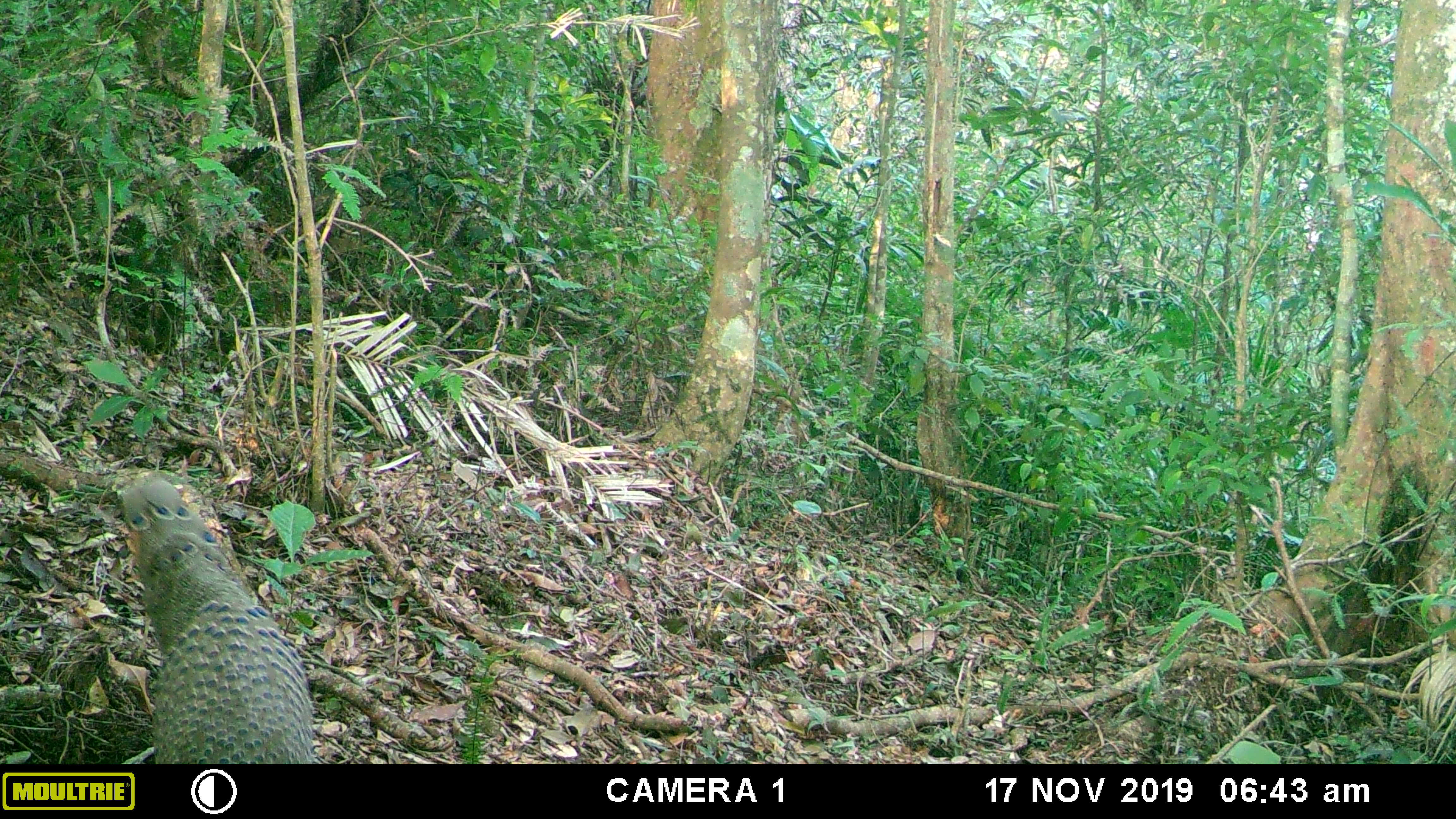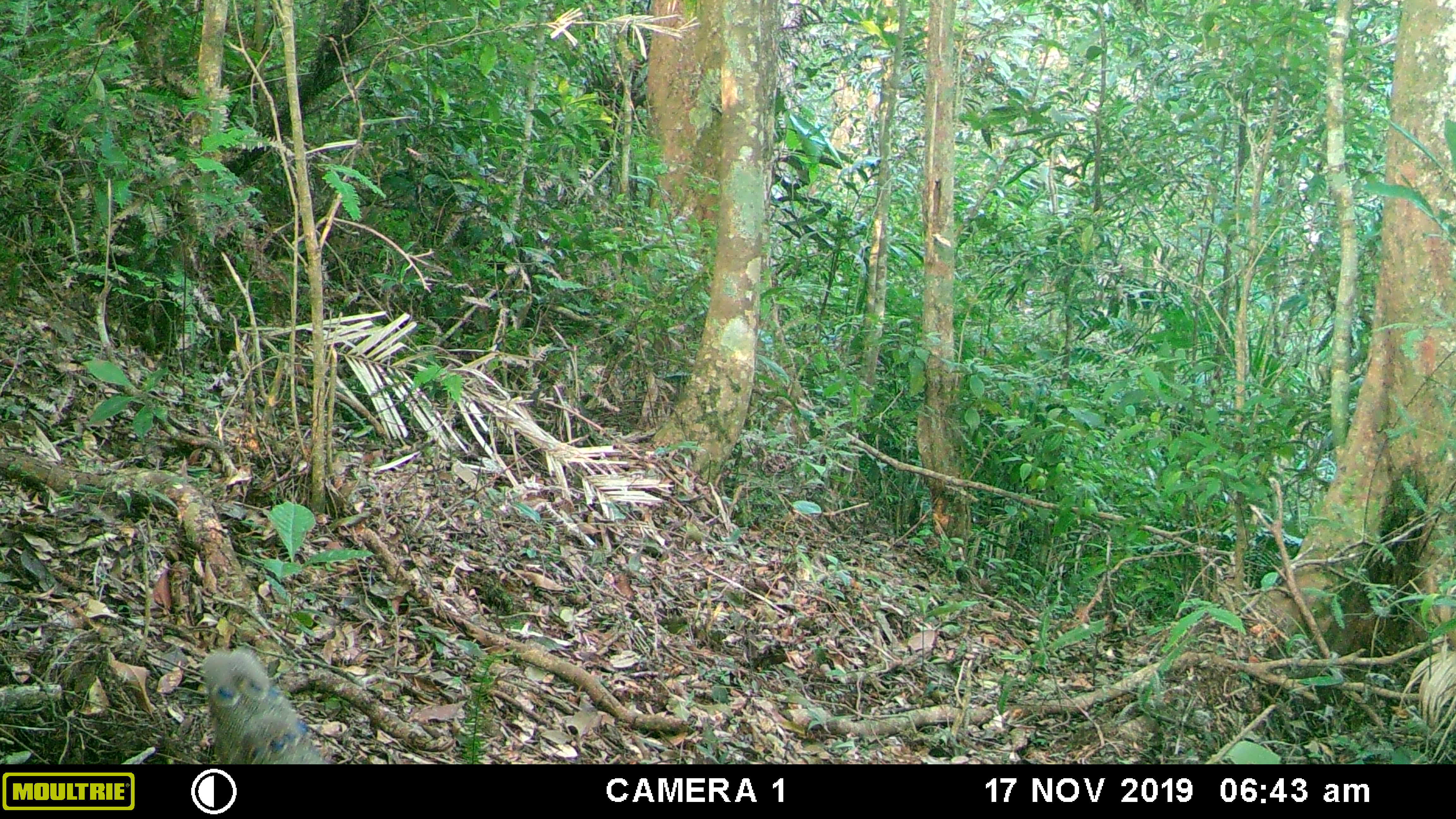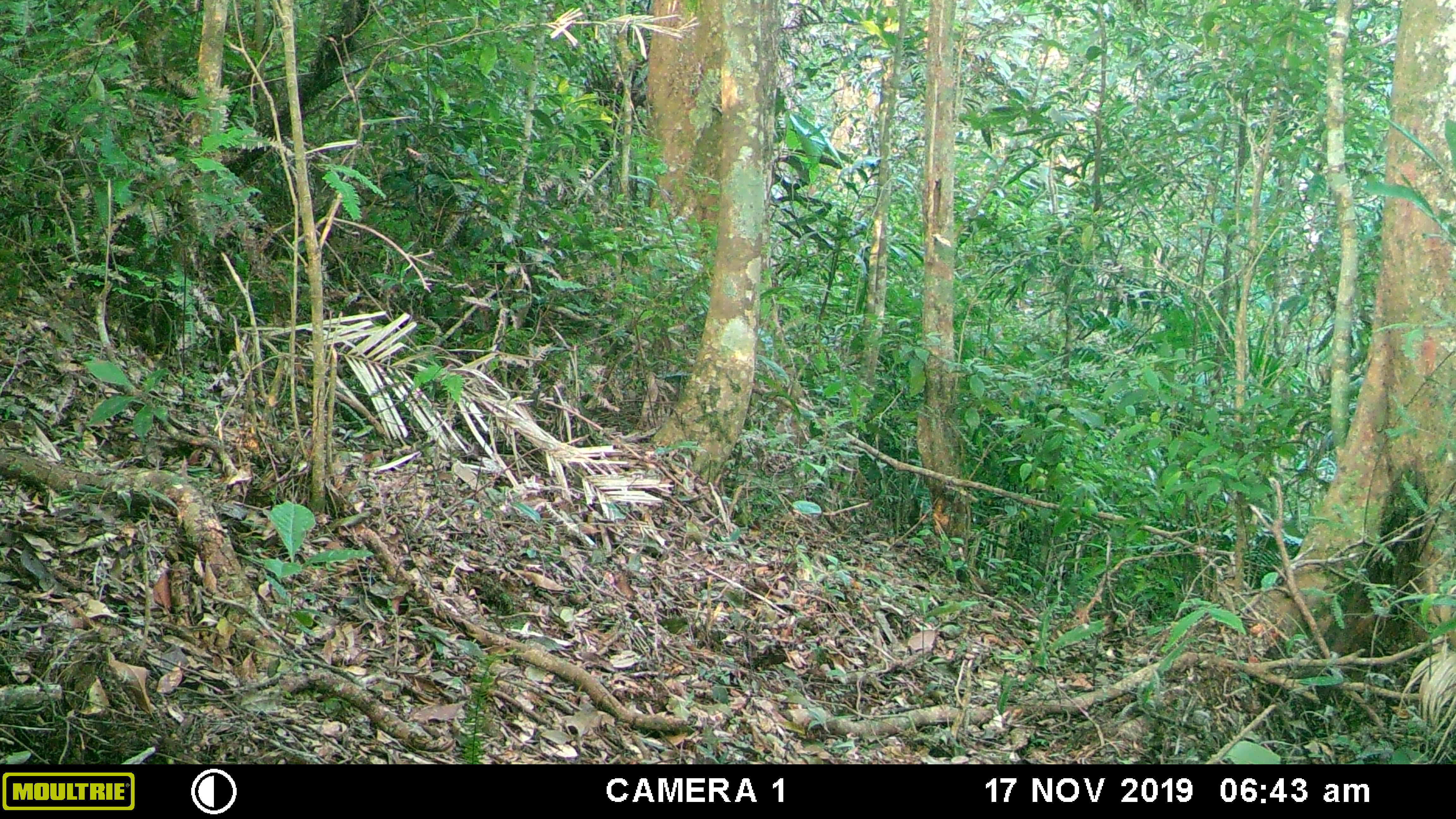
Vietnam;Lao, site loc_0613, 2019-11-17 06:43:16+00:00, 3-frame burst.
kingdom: Animalia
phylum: Chordata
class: Aves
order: Galliformes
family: Phasianidae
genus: Polyplectron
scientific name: Polyplectron bicalcaratum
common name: gray peacock-pheasant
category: grey peacock pheasant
Grey peacock pheasant (gray peacock-pheasant) (Polyplectron bicalcaratum). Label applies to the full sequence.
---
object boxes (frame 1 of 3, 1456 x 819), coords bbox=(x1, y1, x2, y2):
grey peacock pheasant: bbox=(119, 475, 317, 764)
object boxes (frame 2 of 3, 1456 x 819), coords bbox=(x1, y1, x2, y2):
grey peacock pheasant: bbox=(201, 646, 328, 764)